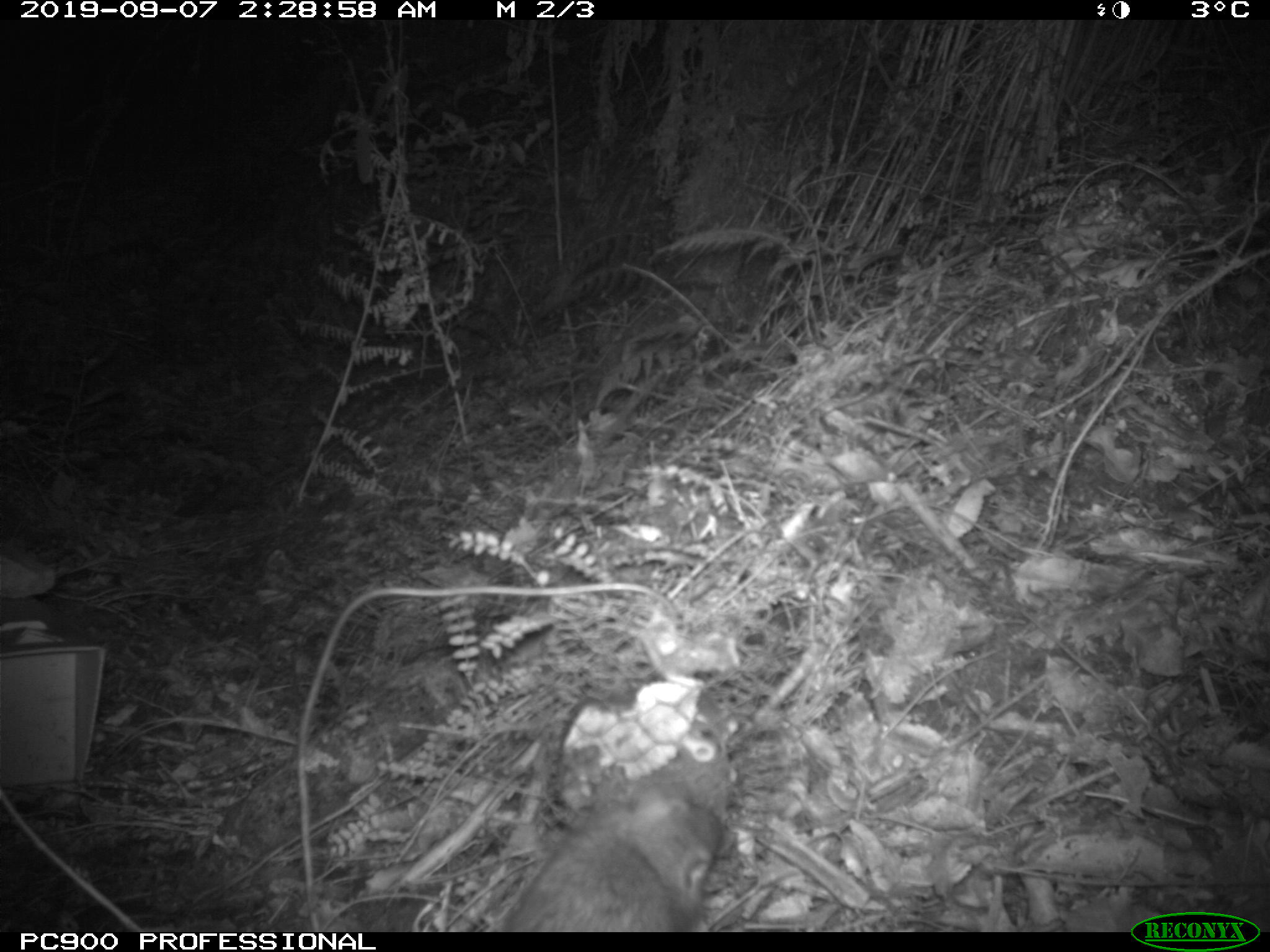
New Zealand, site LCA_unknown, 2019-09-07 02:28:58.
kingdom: Animalia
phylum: Chordata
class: Mammalia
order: Rodentia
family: Muridae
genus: Rattus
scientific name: Rattus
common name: rat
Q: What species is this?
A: Rat (Rattus).